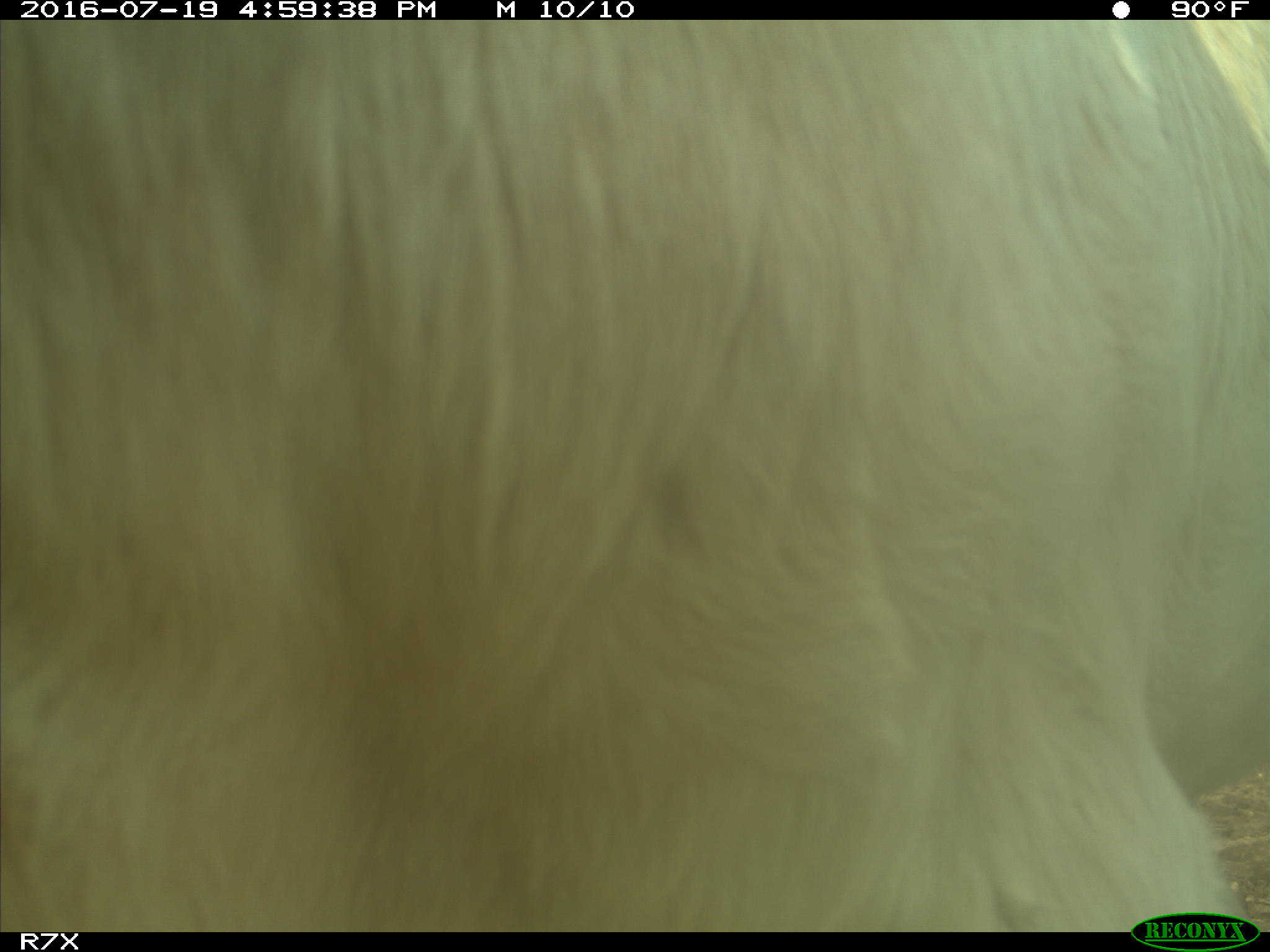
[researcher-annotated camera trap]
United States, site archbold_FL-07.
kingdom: Animalia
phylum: Chordata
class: Mammalia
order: Artiodactyla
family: Bovidae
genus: Bos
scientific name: Bos taurus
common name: domestic cow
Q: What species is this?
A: Bos taurus (domestic cow).